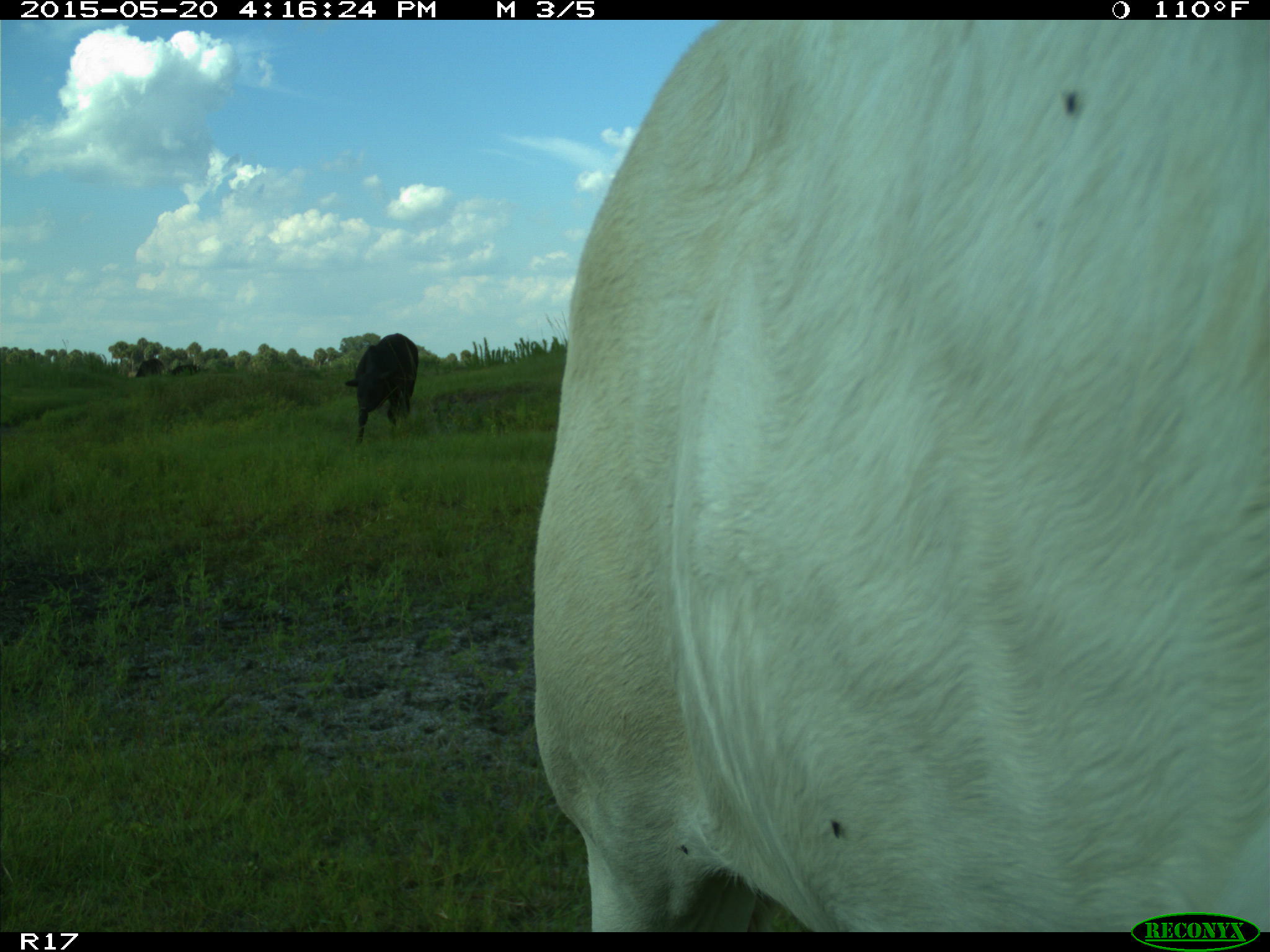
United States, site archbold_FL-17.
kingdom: Animalia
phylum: Chordata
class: Mammalia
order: Artiodactyla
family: Bovidae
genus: Bos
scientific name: Bos taurus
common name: domestic cow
Bos taurus (domestic cow).